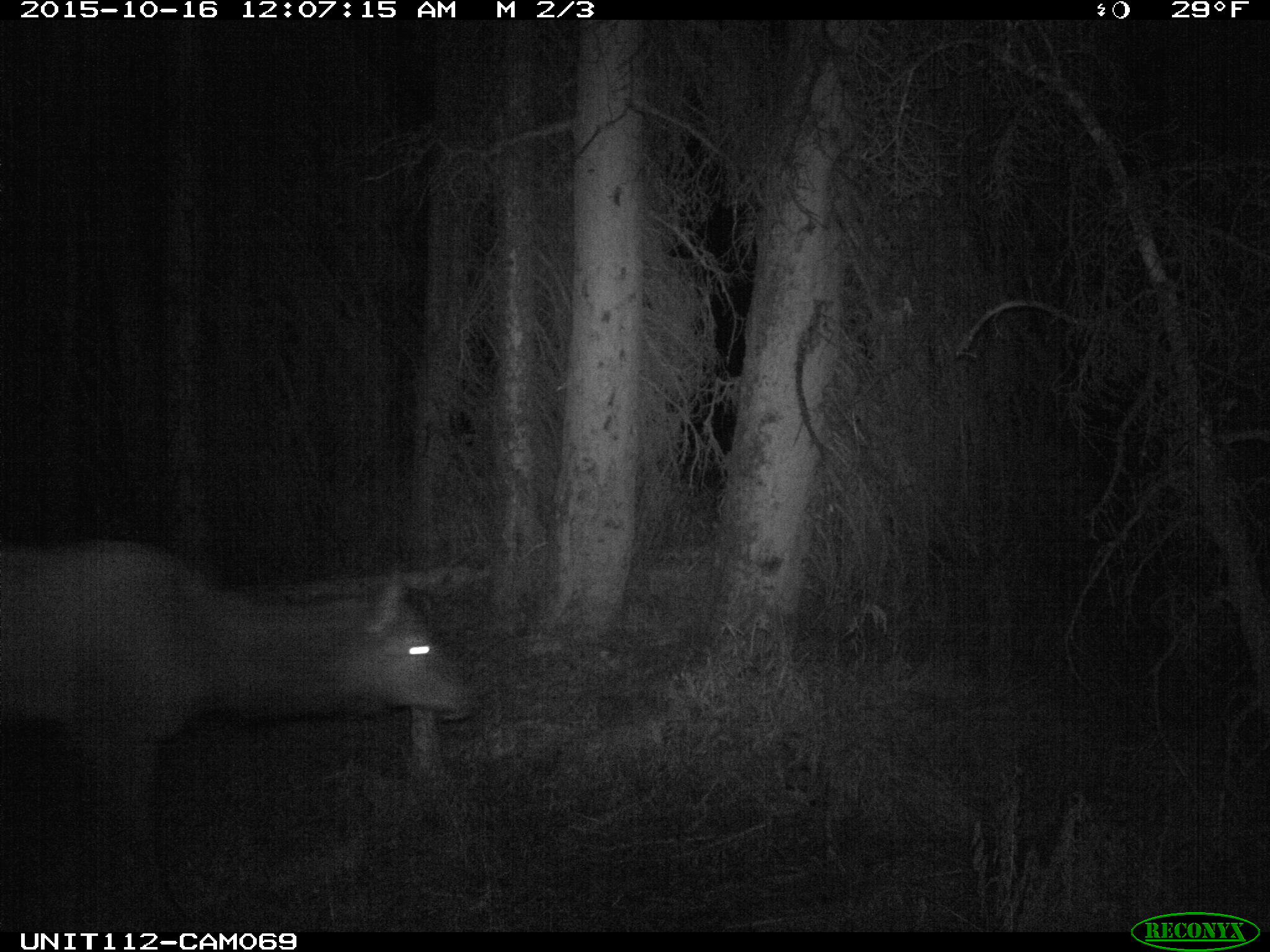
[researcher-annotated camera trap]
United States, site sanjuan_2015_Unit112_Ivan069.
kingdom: Animalia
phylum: Chordata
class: Mammalia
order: Artiodactyla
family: Cervidae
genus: Cervus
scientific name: Cervus elaphus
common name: red deer